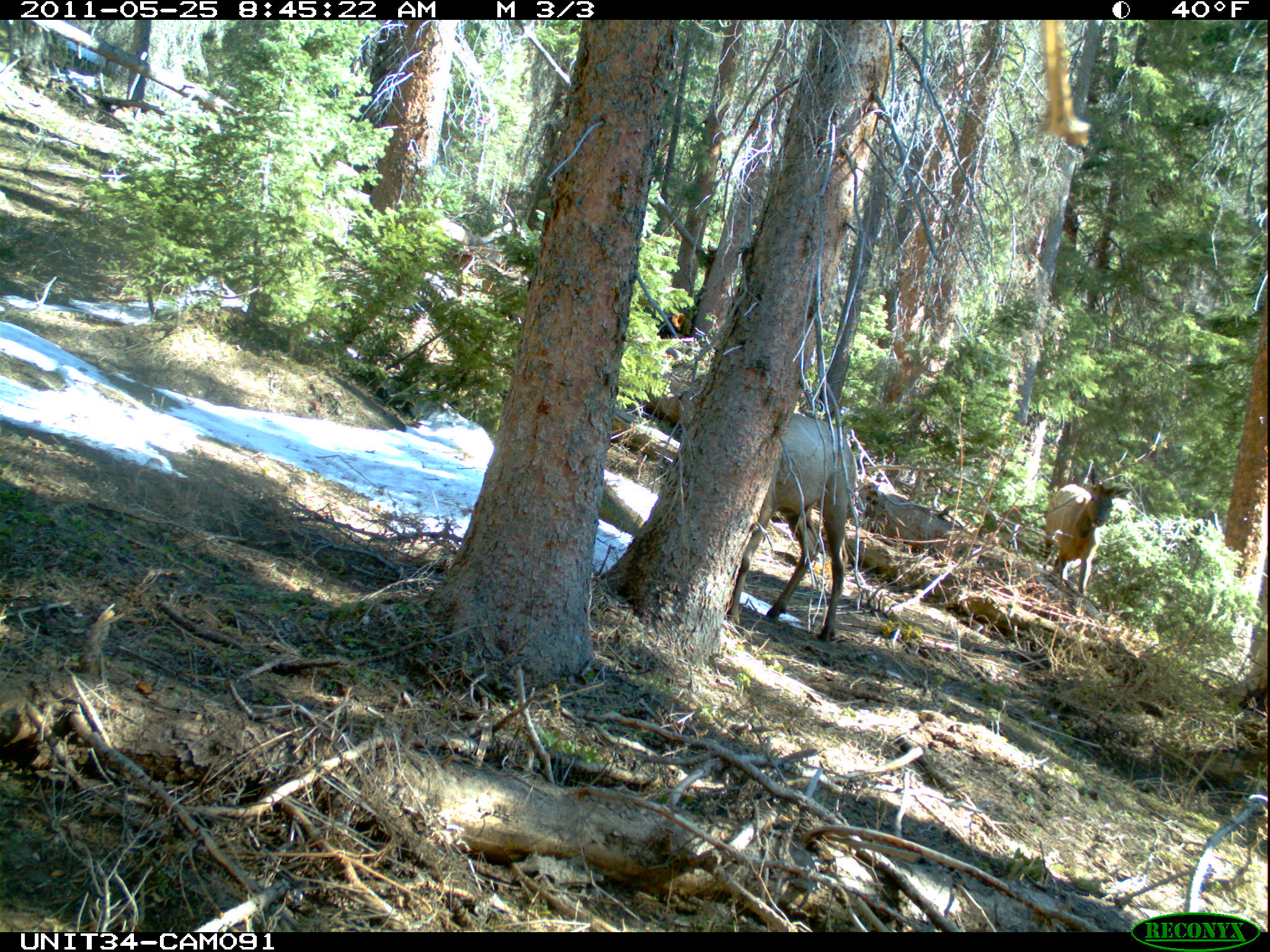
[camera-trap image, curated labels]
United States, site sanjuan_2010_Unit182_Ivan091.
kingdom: Animalia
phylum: Chordata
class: Mammalia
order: Artiodactyla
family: Cervidae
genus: Cervus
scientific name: Cervus elaphus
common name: red deer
Cervus elaphus (red deer).